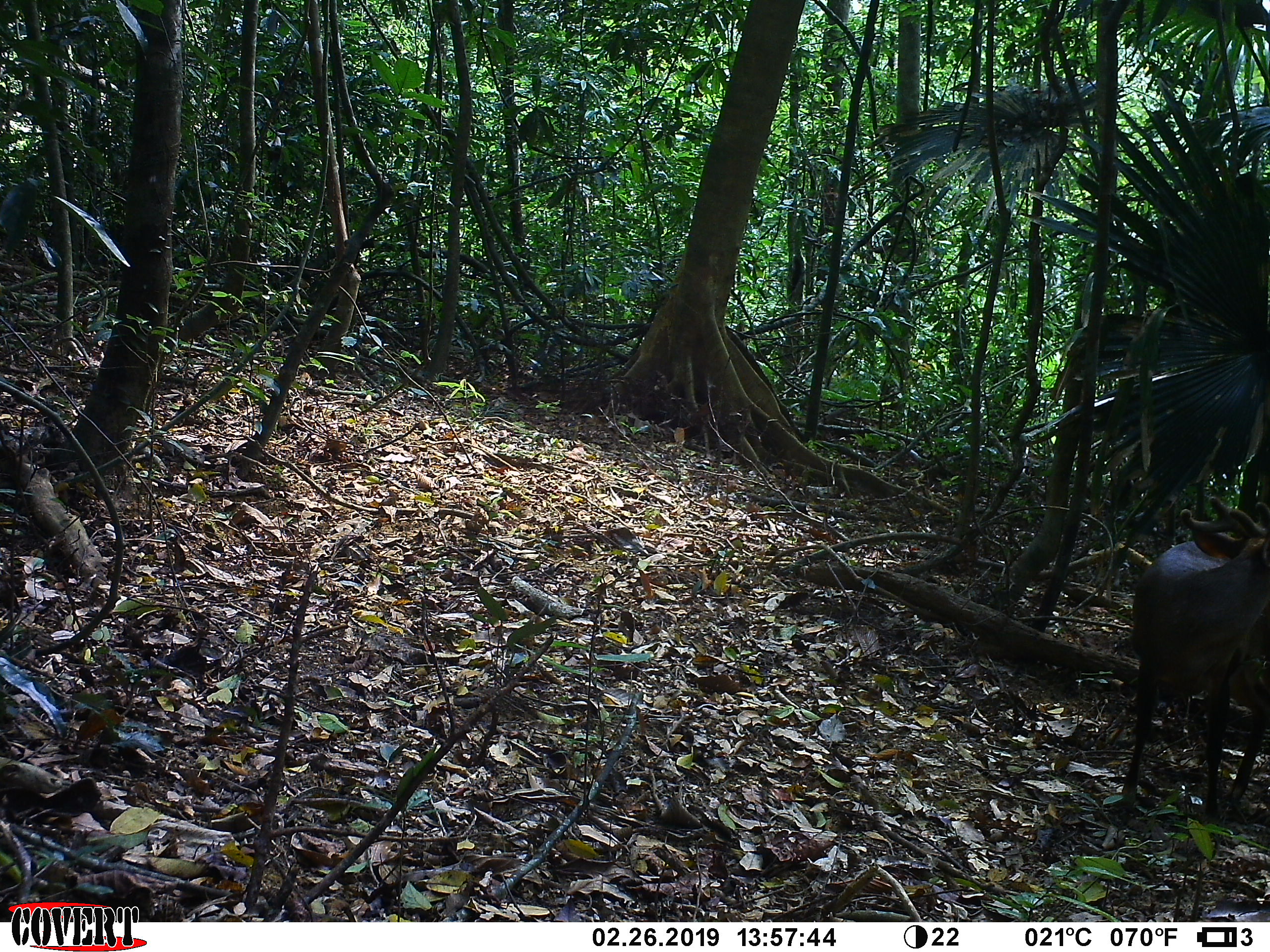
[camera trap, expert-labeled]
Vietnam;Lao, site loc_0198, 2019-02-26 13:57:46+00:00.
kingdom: Animalia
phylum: Chordata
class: Mammalia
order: Artiodactyla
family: Cervidae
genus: Muntiacus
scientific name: Muntiacus vuquangensis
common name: large-antlered muntjac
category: large antlered muntjac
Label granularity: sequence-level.